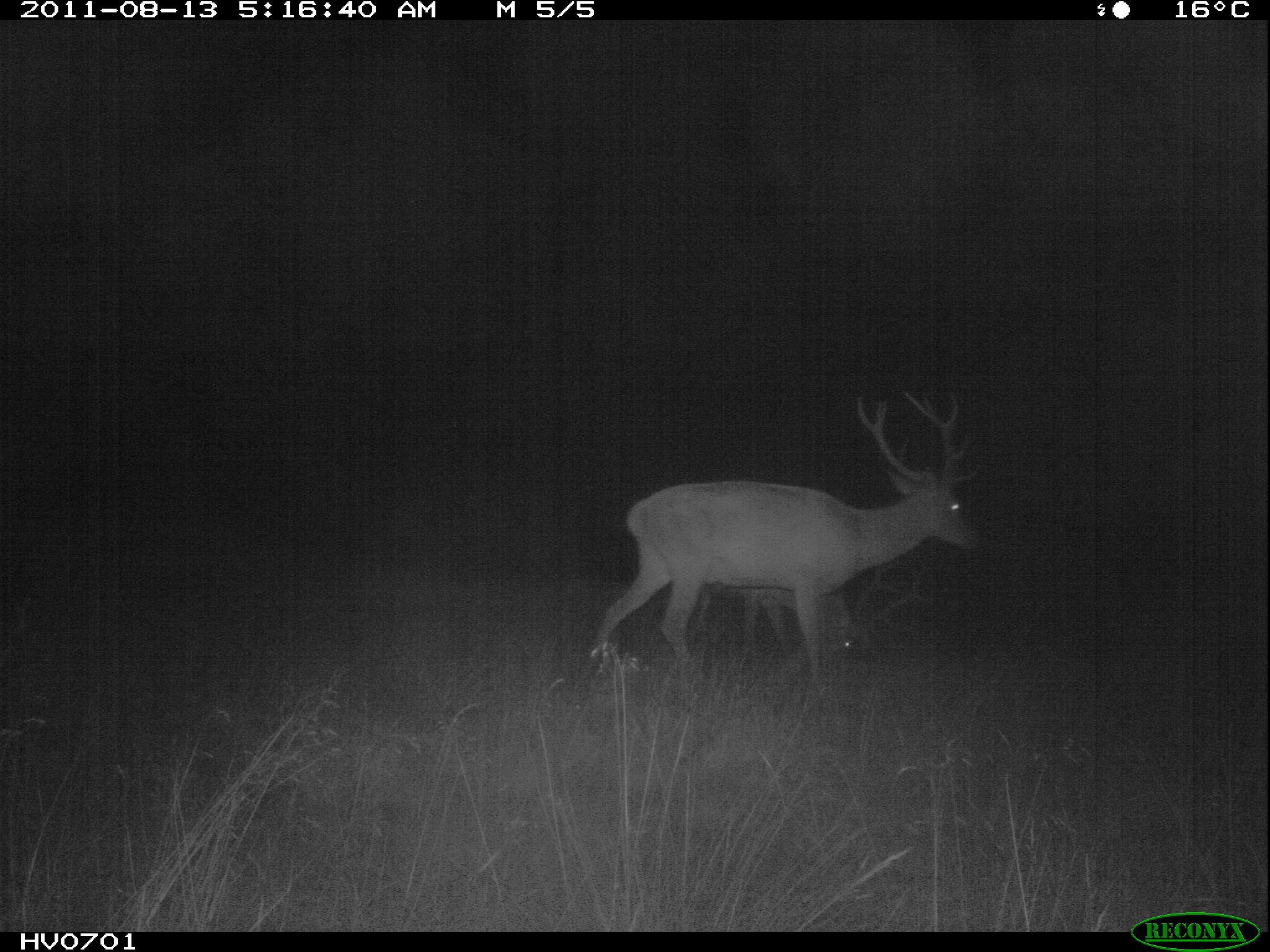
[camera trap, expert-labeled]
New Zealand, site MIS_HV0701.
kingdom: Animalia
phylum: Chordata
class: Mammalia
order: Artiodactyla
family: Cervidae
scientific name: Cervidae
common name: deer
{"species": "deer (Cervidae)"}